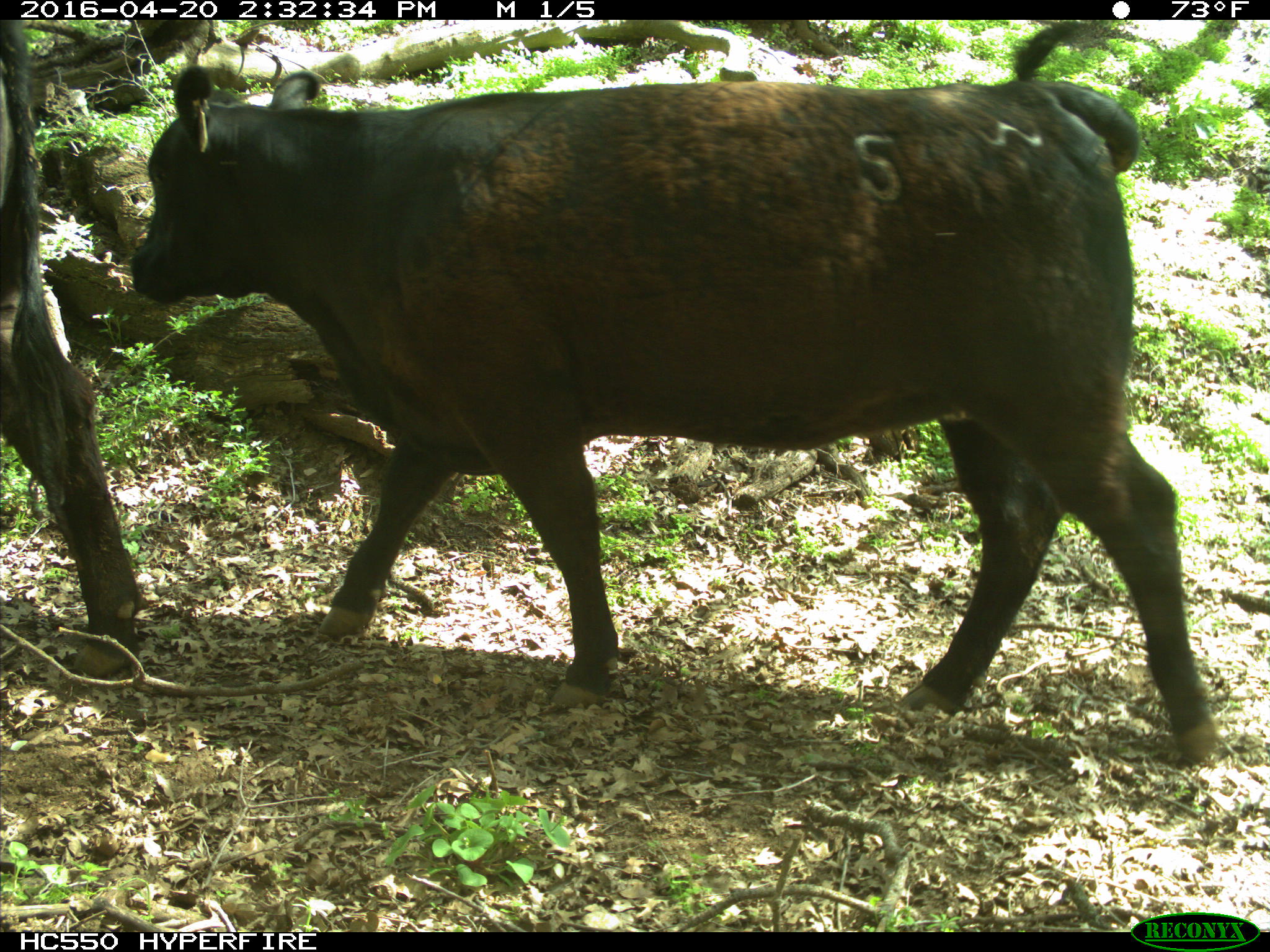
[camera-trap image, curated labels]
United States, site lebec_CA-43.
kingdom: Animalia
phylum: Chordata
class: Mammalia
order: Artiodactyla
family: Bovidae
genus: Bos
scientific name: Bos taurus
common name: domestic cow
Bos taurus (domestic cow).